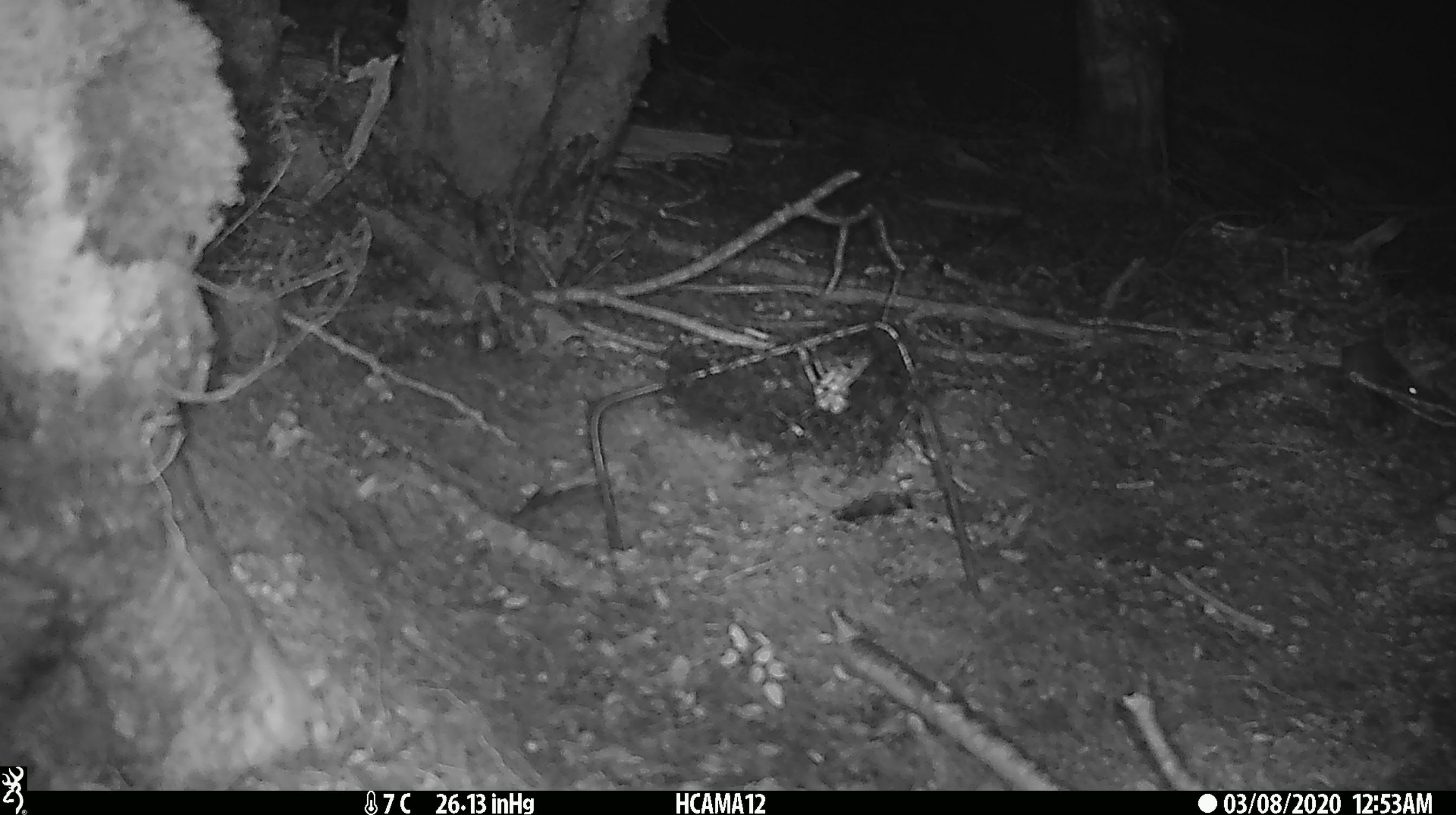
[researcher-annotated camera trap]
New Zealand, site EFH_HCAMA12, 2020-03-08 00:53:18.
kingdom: Animalia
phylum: Chordata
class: Mammalia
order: Rodentia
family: Muridae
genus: Mus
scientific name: Mus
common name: mouse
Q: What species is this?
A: Mouse (Mus).